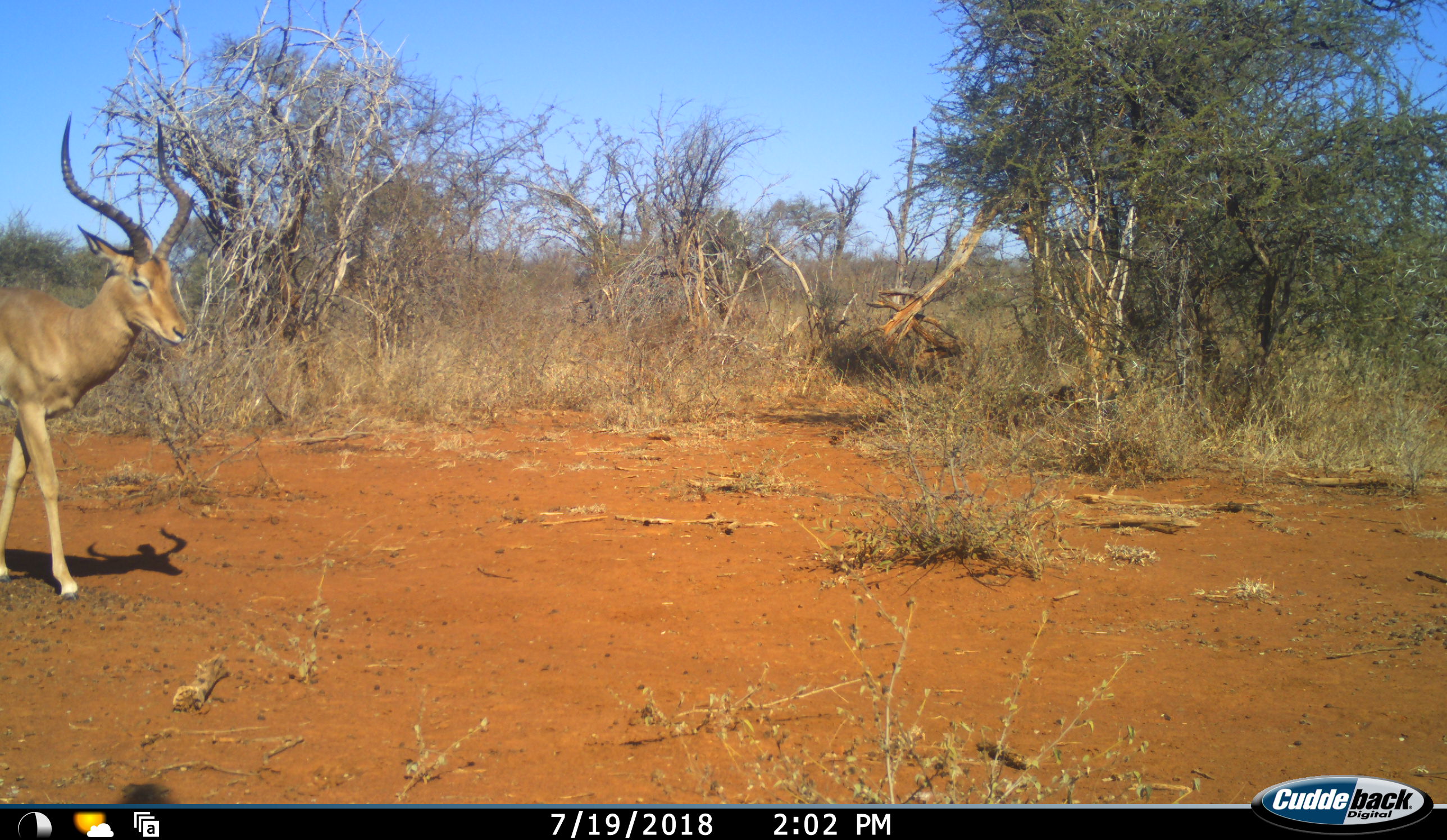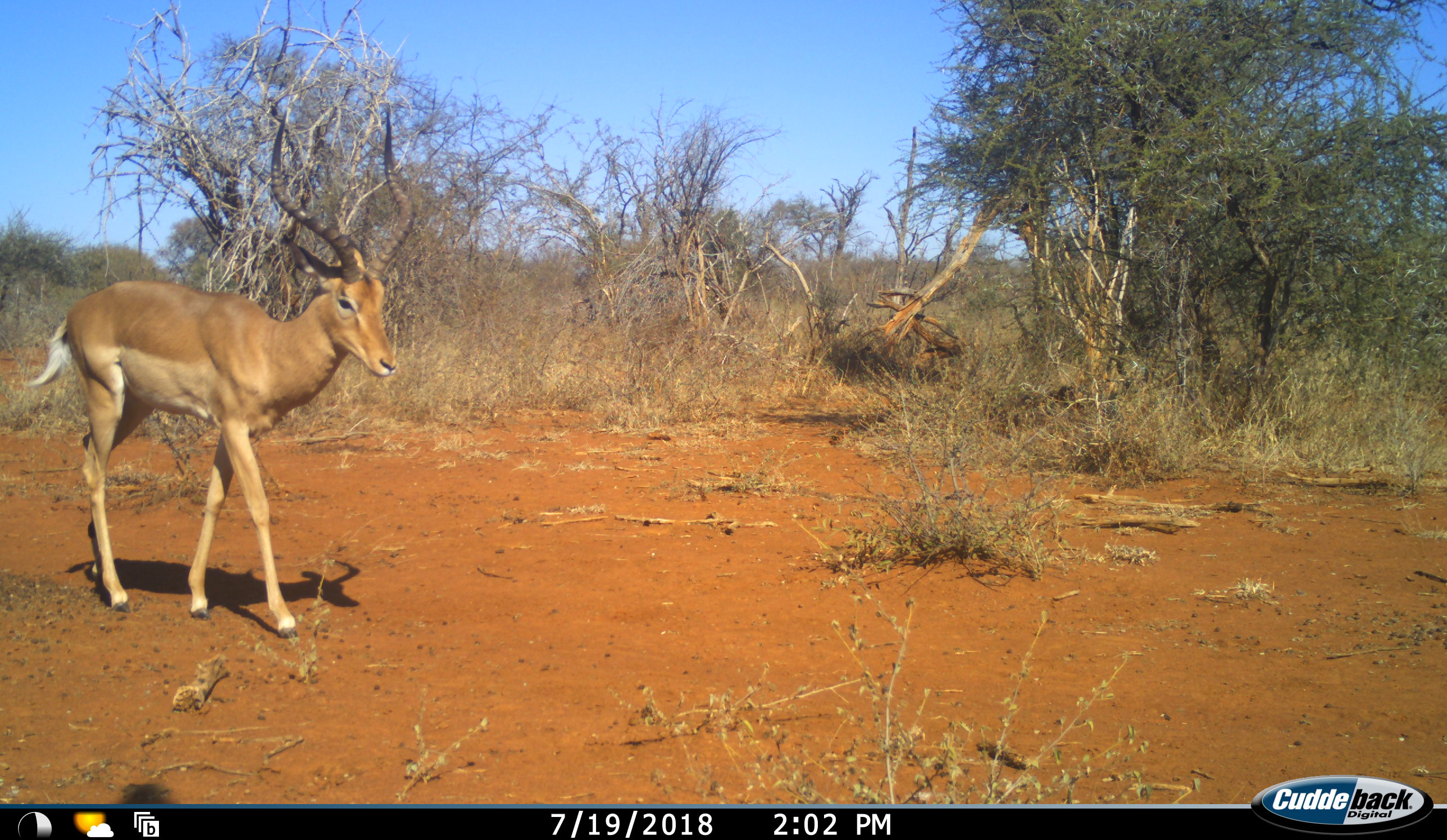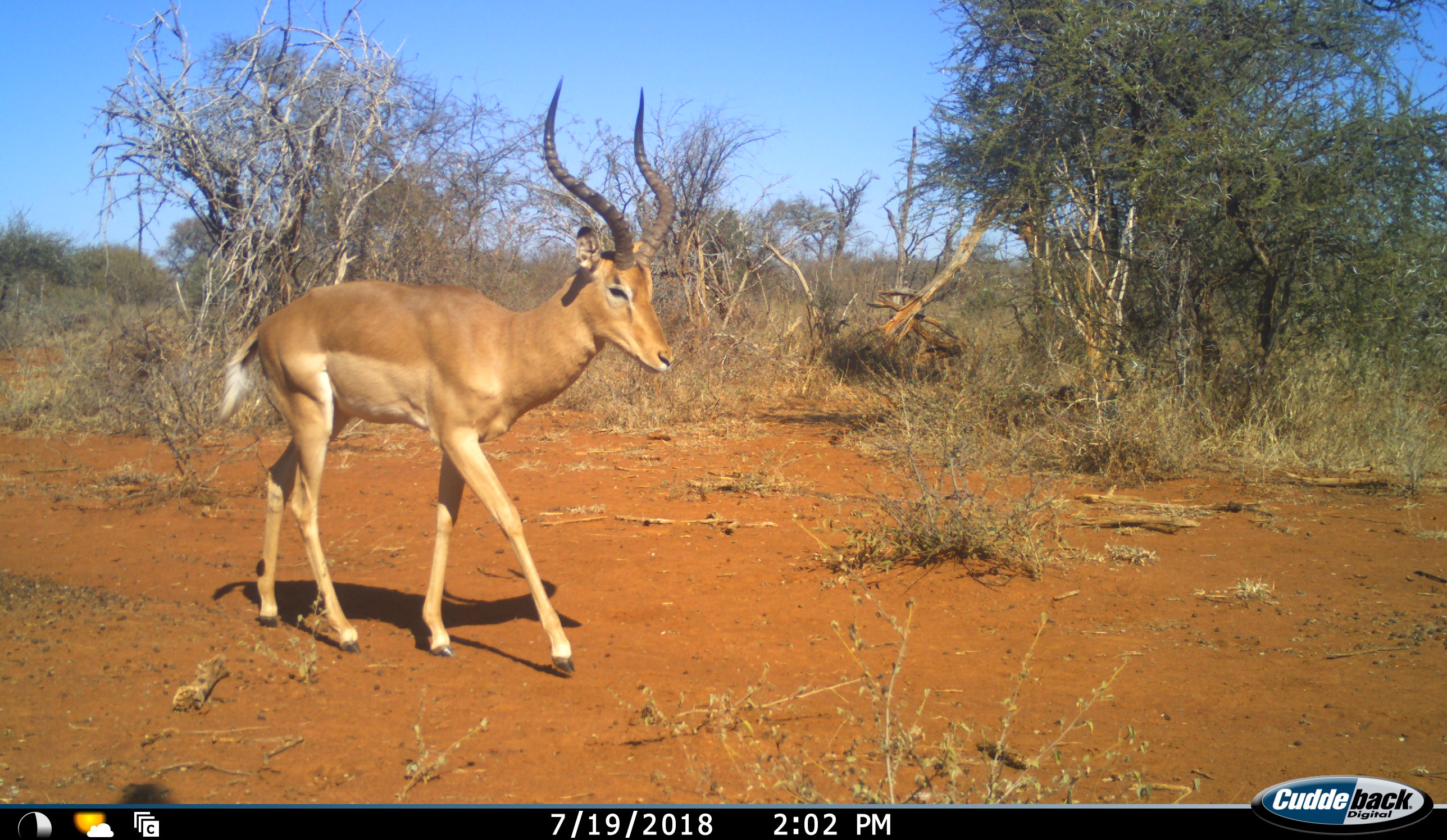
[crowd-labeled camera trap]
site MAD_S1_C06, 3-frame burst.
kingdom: Animalia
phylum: Chordata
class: Mammalia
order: Artiodactyla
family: Bovidae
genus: Aepyceros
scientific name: Aepyceros melampus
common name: impala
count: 1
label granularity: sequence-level